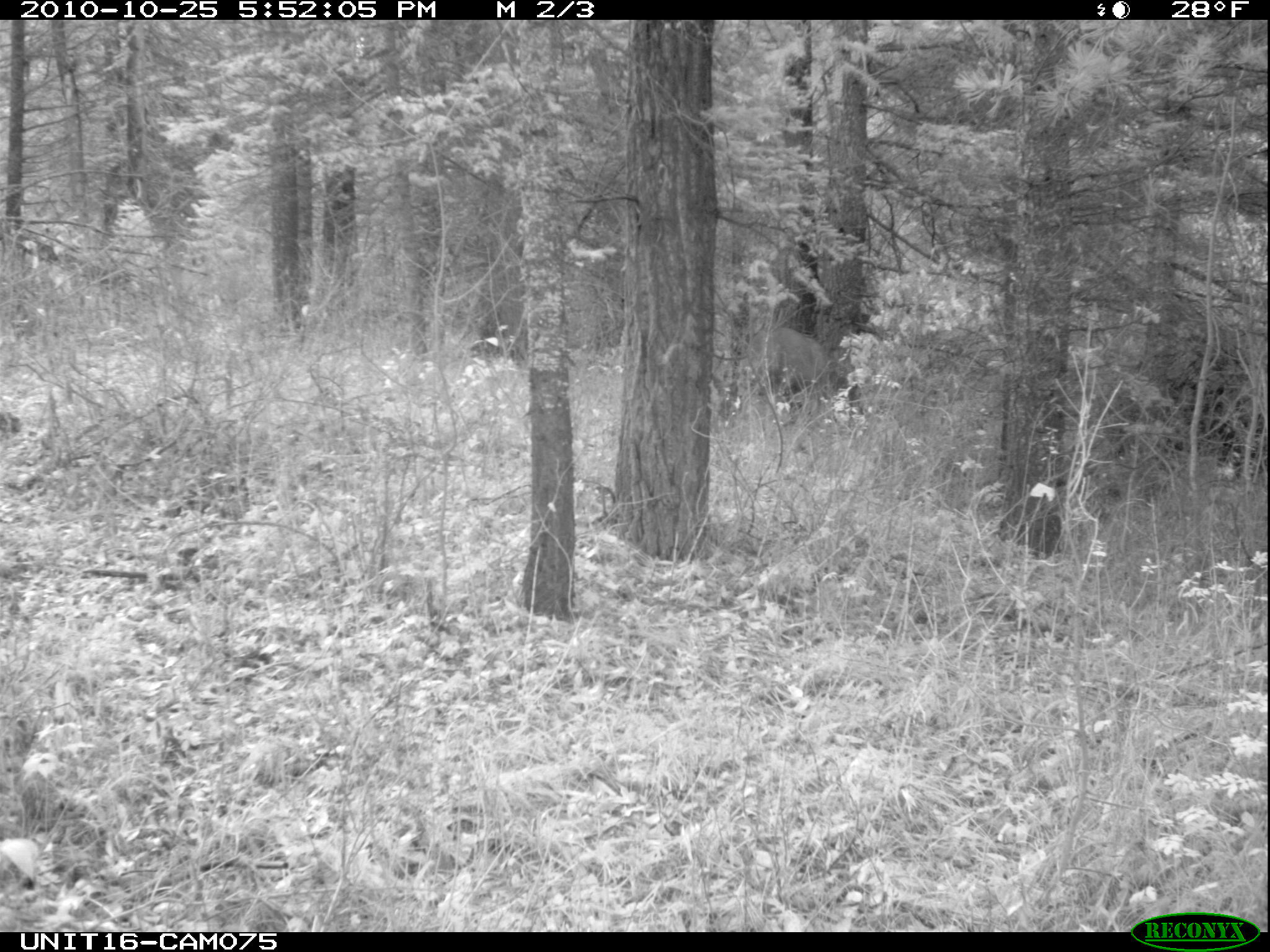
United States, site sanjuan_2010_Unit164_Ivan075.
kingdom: Animalia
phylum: Chordata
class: Mammalia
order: Artiodactyla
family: Cervidae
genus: Odocoileus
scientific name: Odocoileus hemionus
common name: mule deer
Odocoileus hemionus (mule deer).